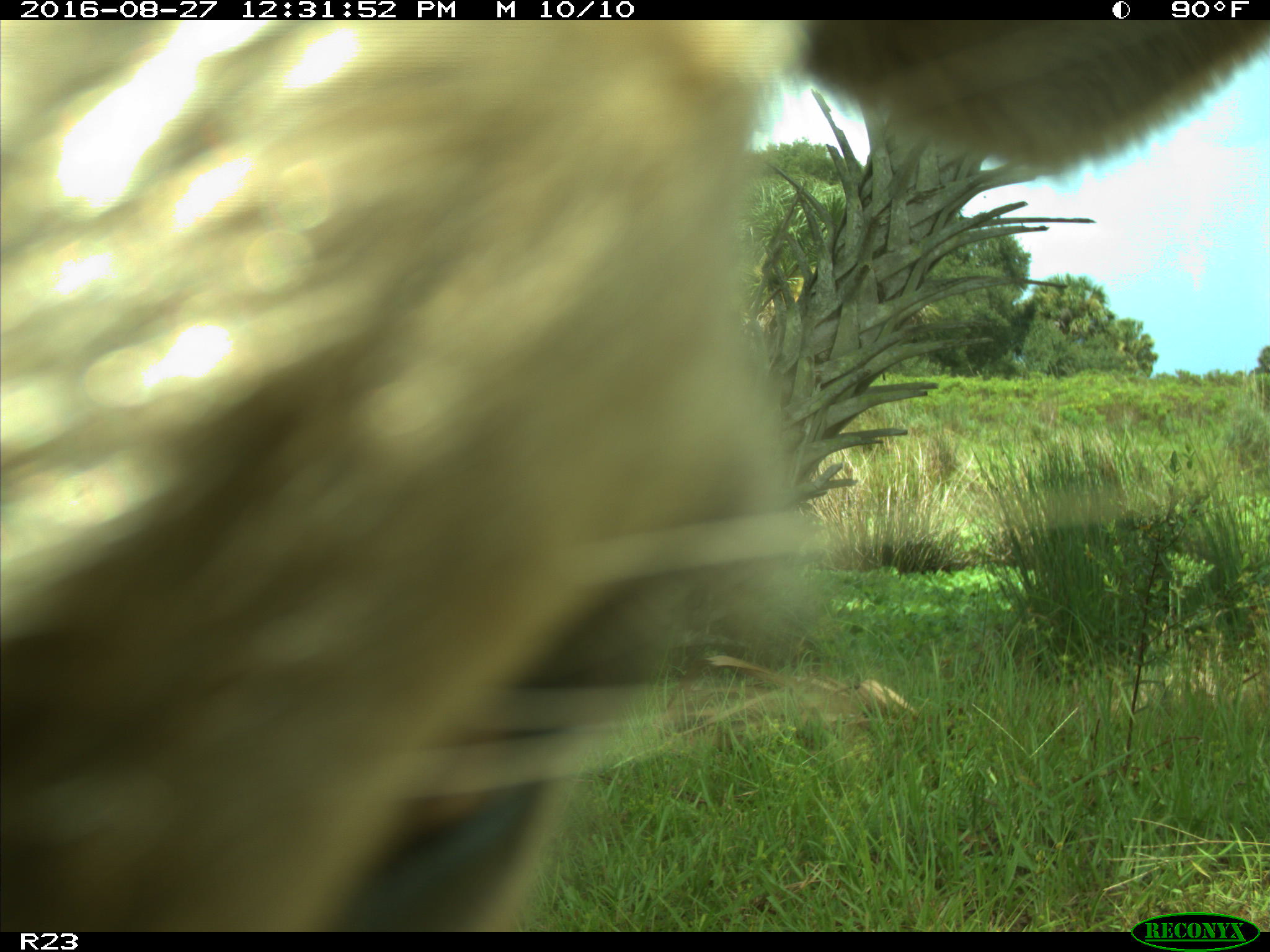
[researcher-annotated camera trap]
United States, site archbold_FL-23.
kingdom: Animalia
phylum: Chordata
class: Mammalia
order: Artiodactyla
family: Bovidae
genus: Bos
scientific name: Bos taurus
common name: domestic cow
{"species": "Bos taurus (domestic cow)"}